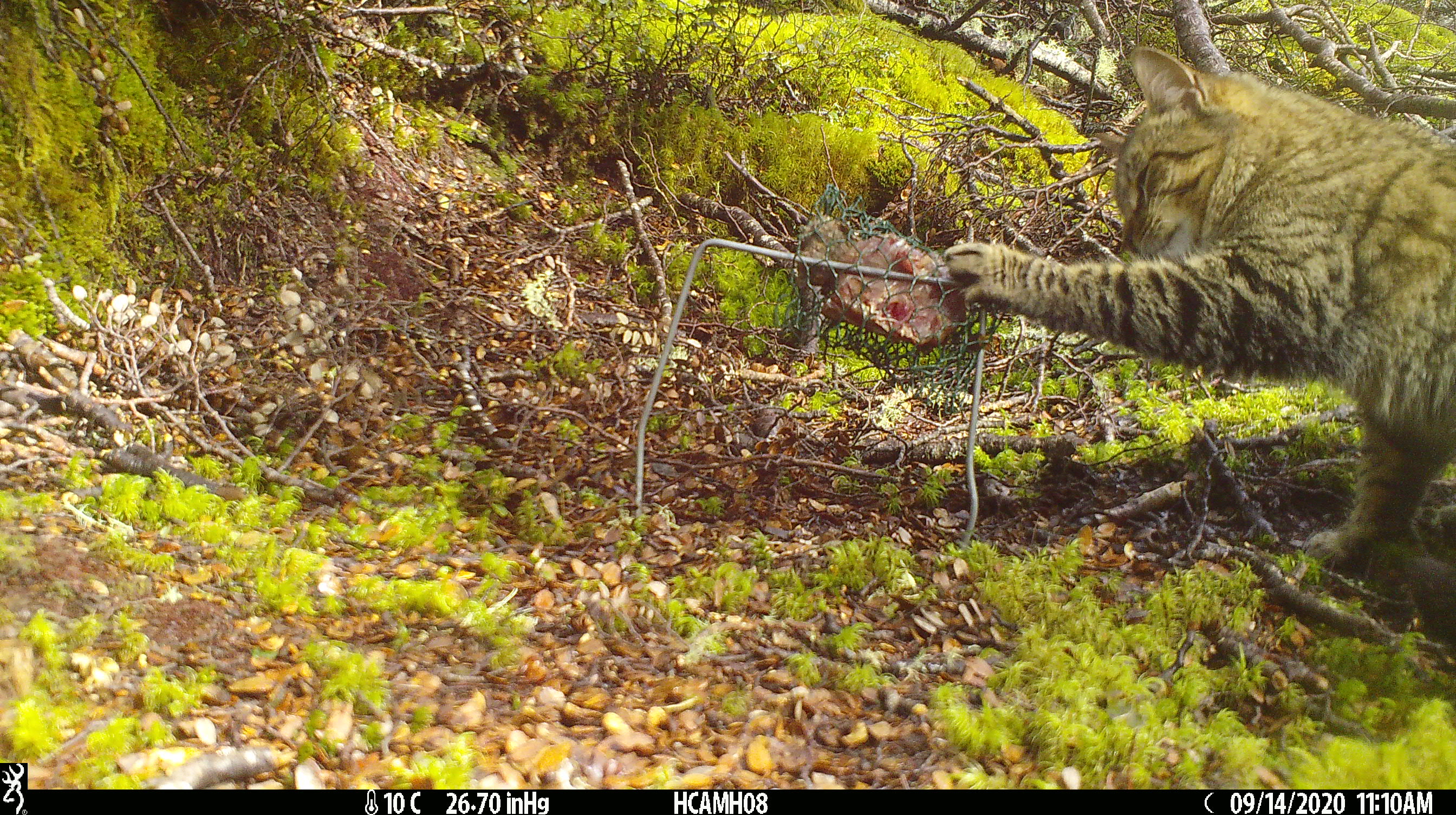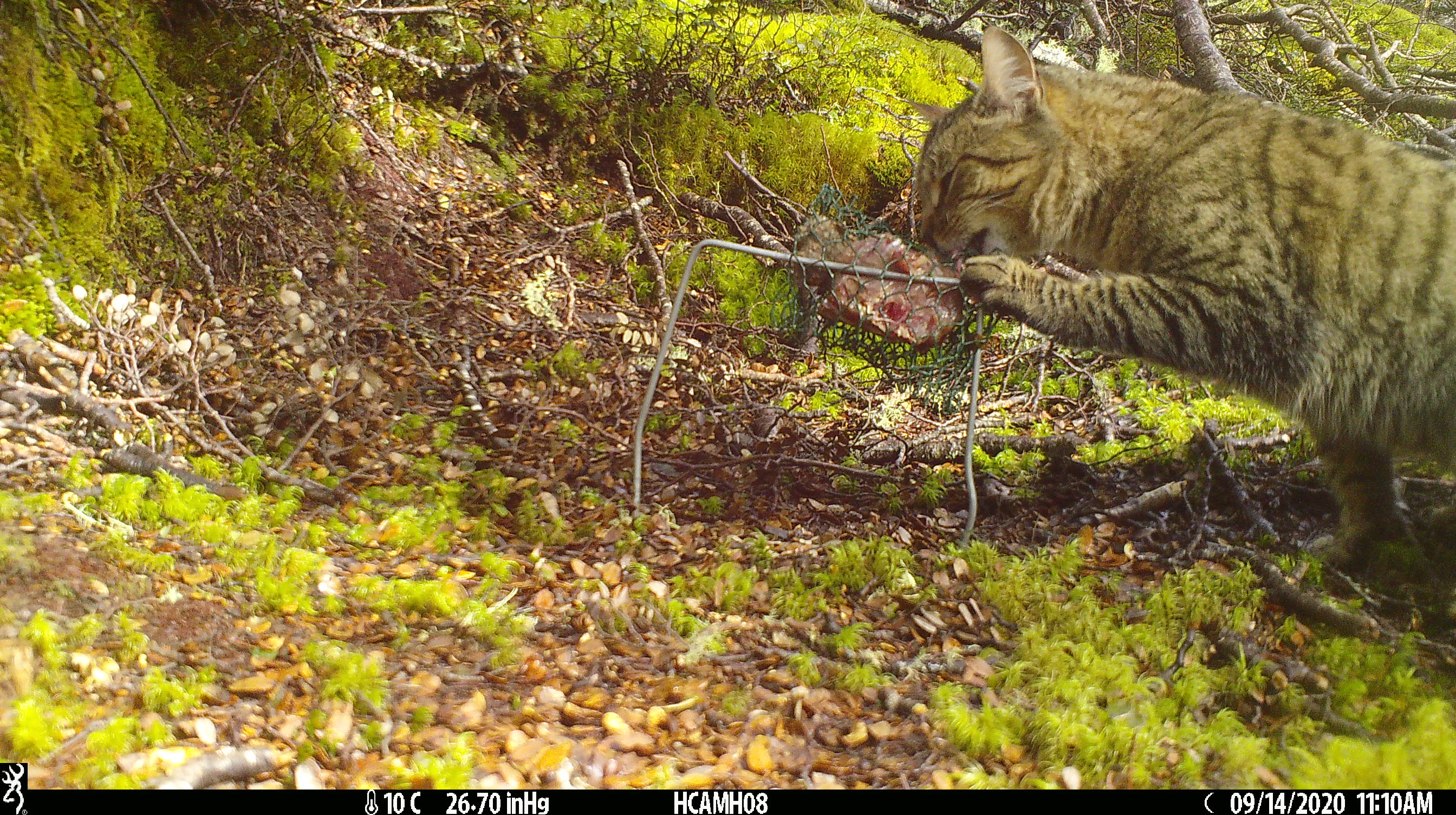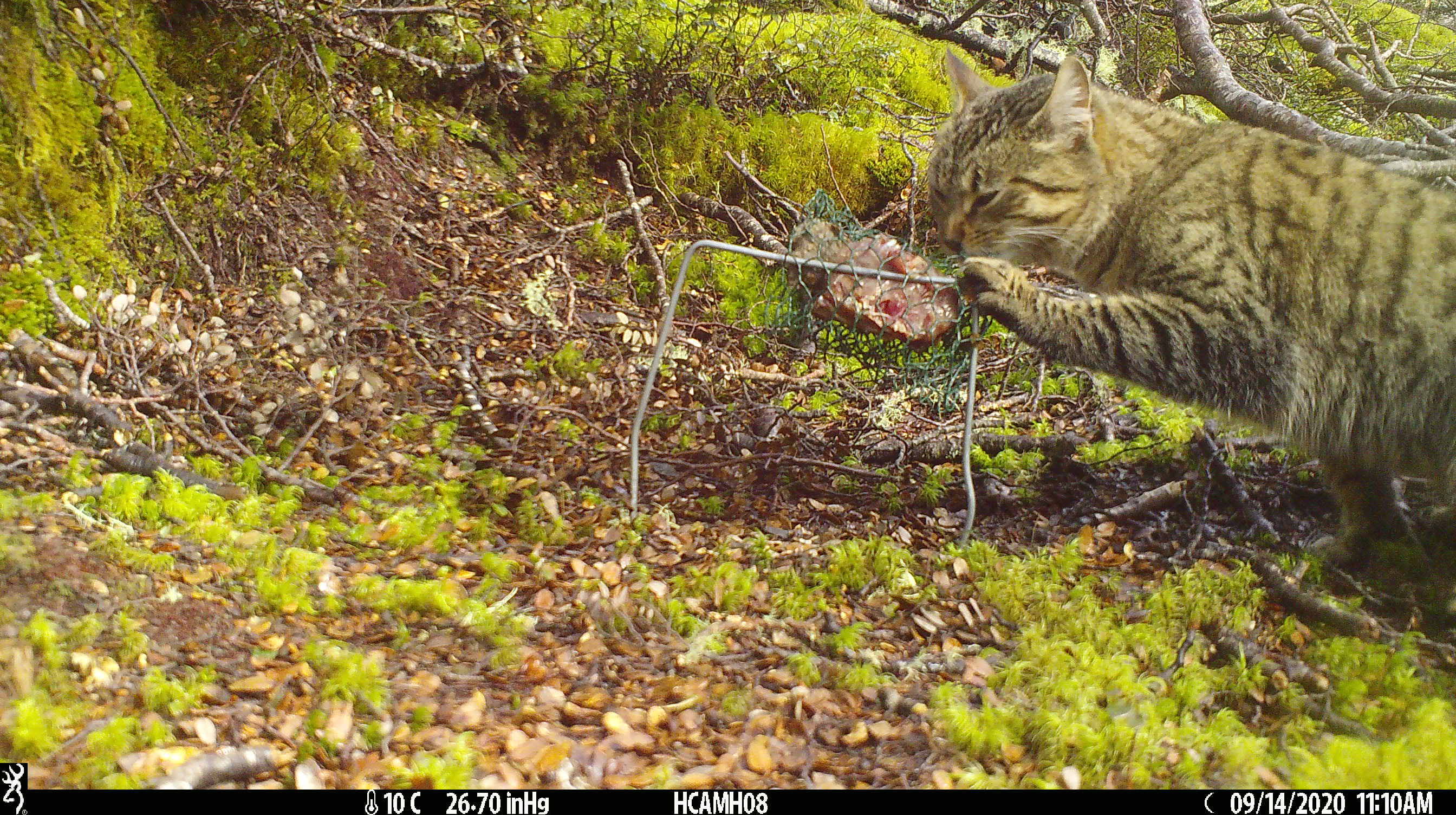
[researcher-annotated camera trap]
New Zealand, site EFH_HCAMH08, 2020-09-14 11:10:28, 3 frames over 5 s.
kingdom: Animalia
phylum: Chordata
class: Mammalia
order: Carnivora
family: Felidae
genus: Felis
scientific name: Felis catus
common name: domestic cat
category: cat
Cat (domestic cat) (Felis catus).